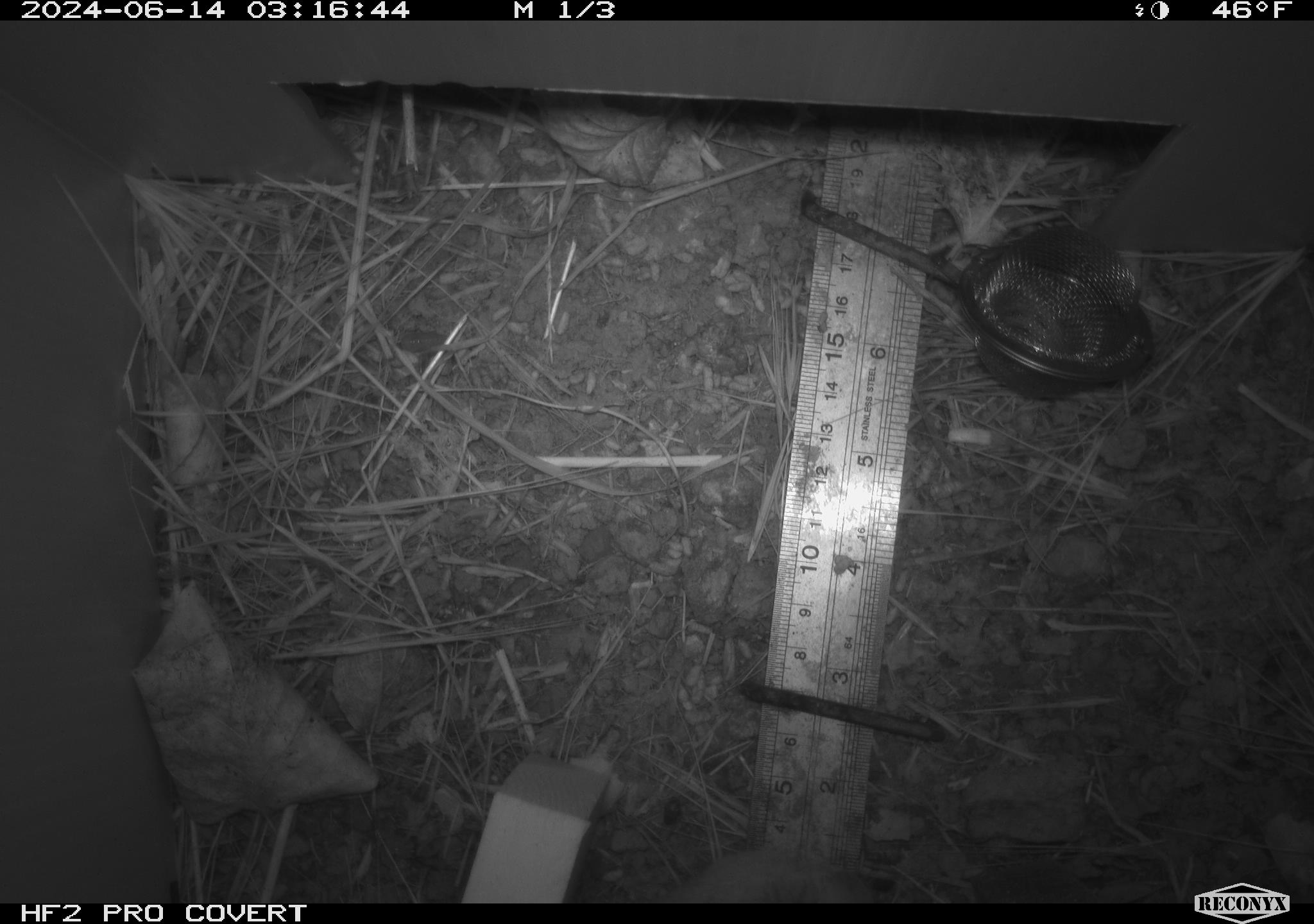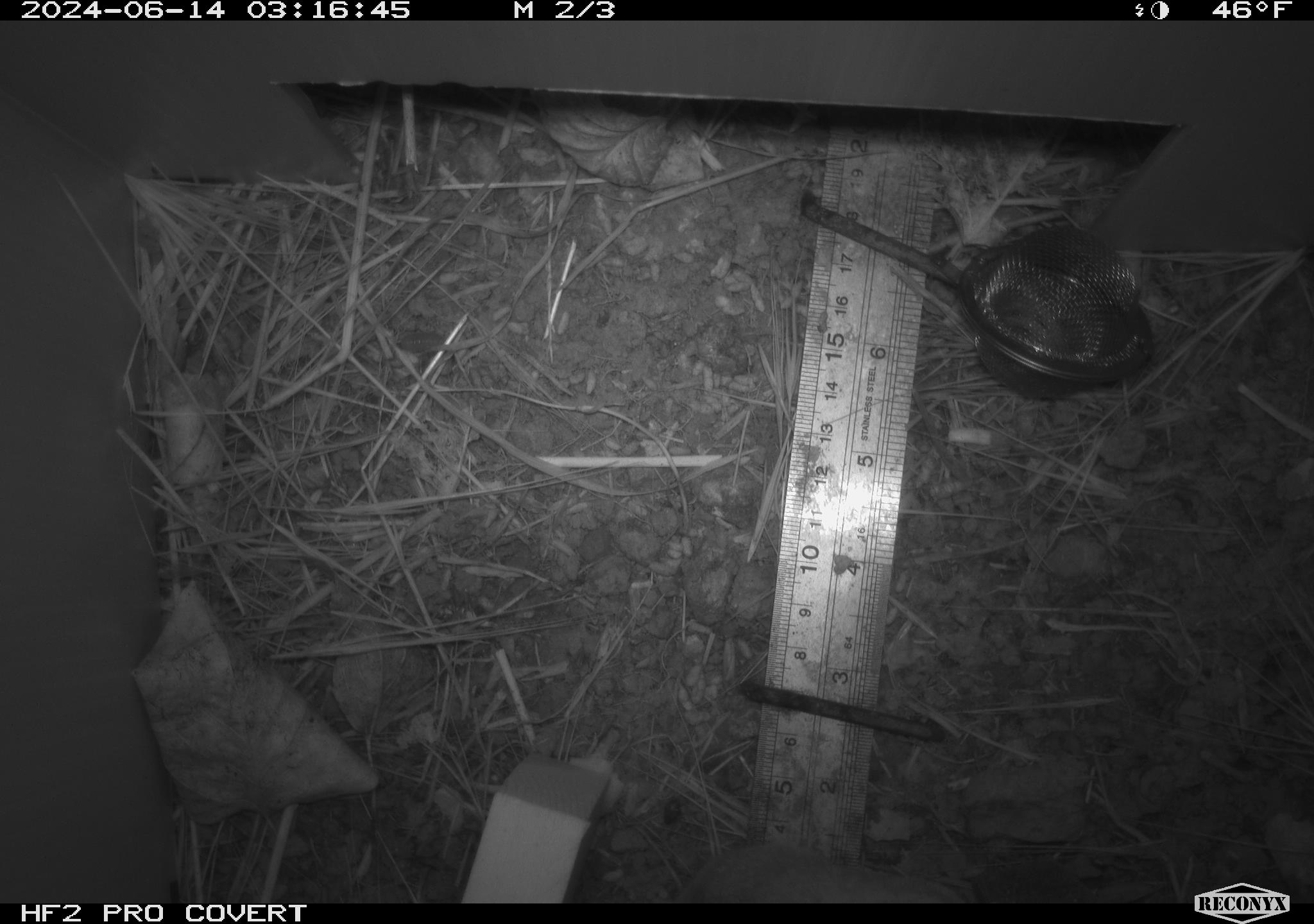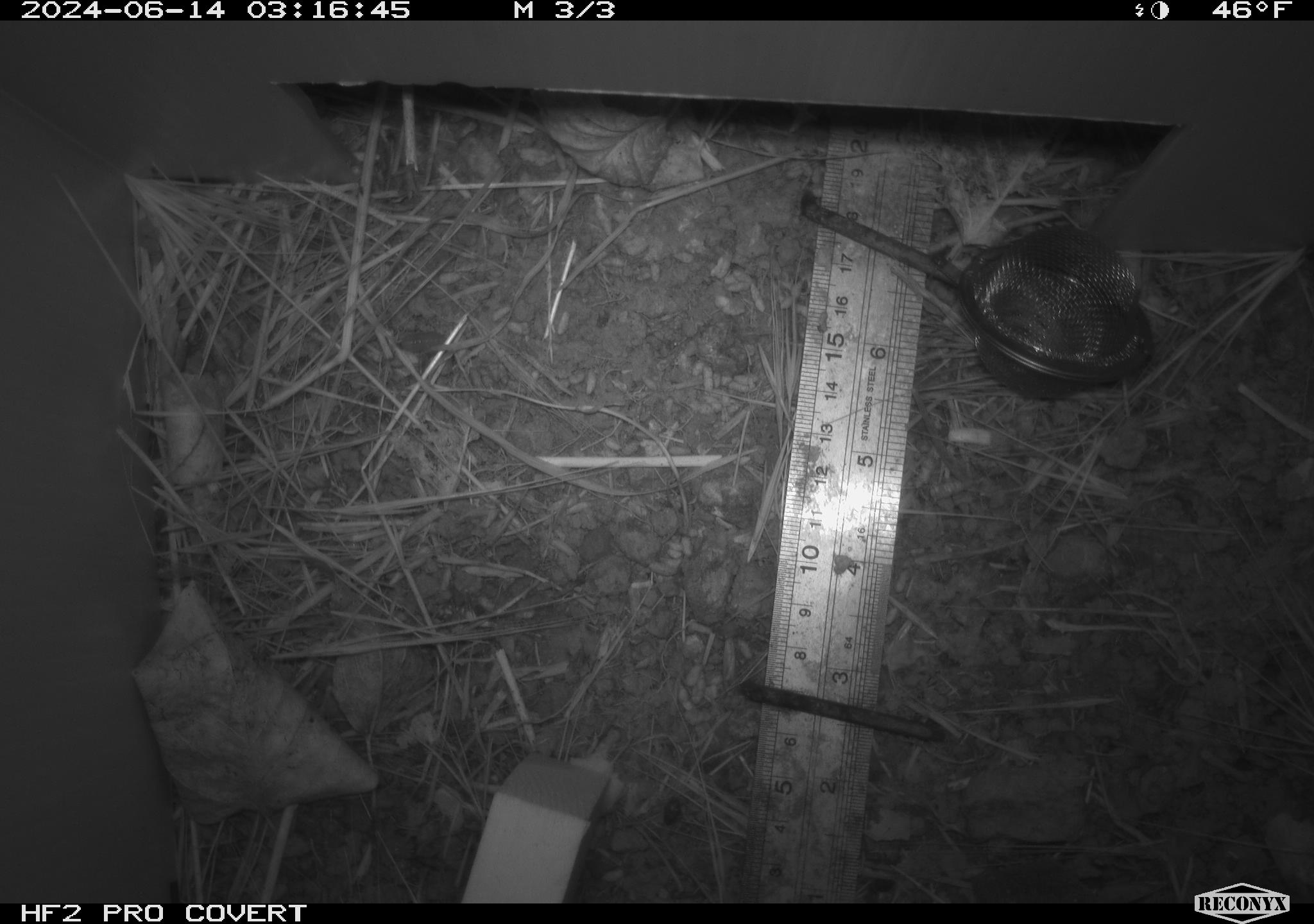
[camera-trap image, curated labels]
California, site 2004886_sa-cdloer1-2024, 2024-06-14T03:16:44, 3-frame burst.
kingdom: Animalia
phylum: Chordata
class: Mammalia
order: Rodentia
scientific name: Rodentia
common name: mouse species